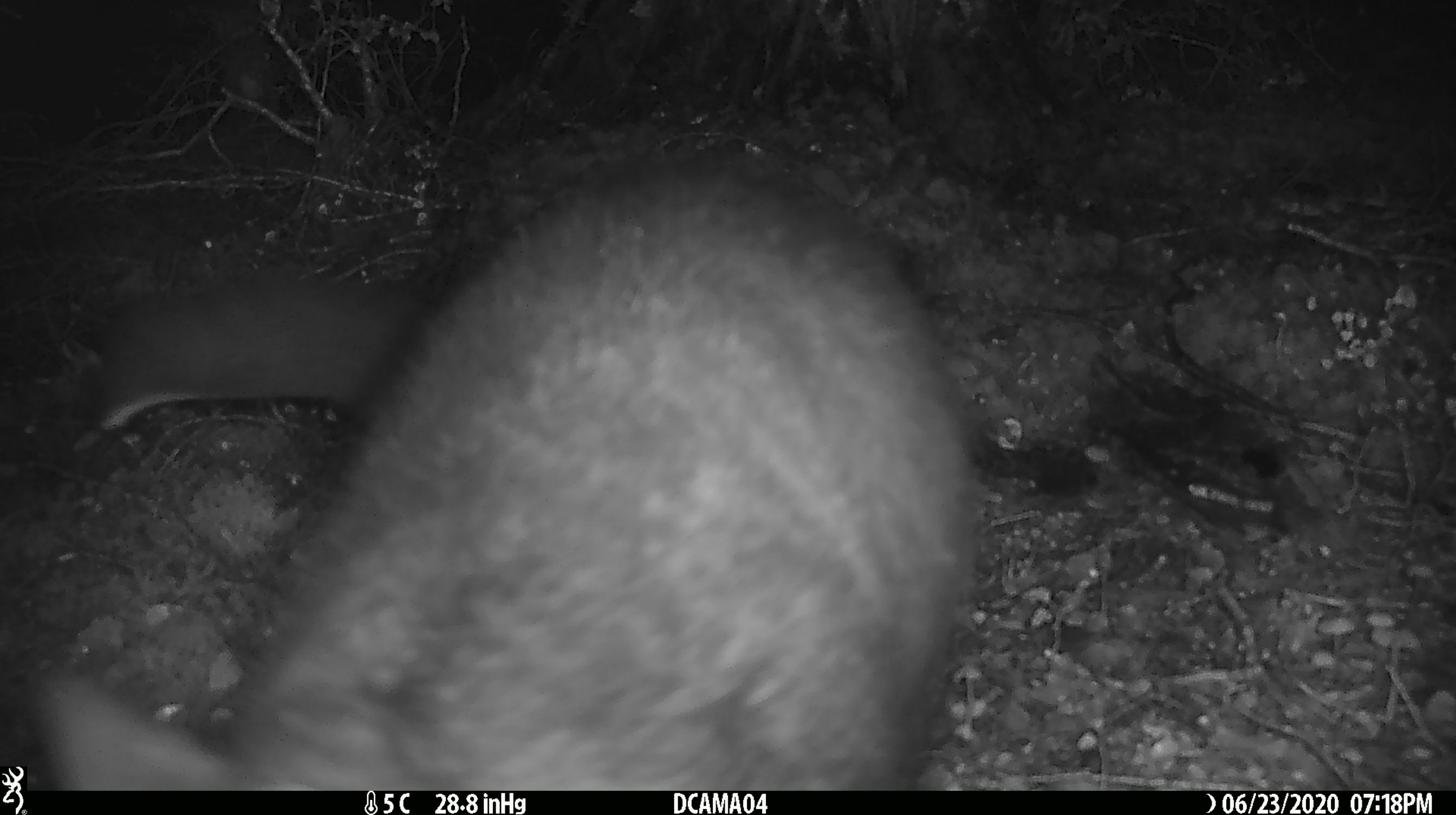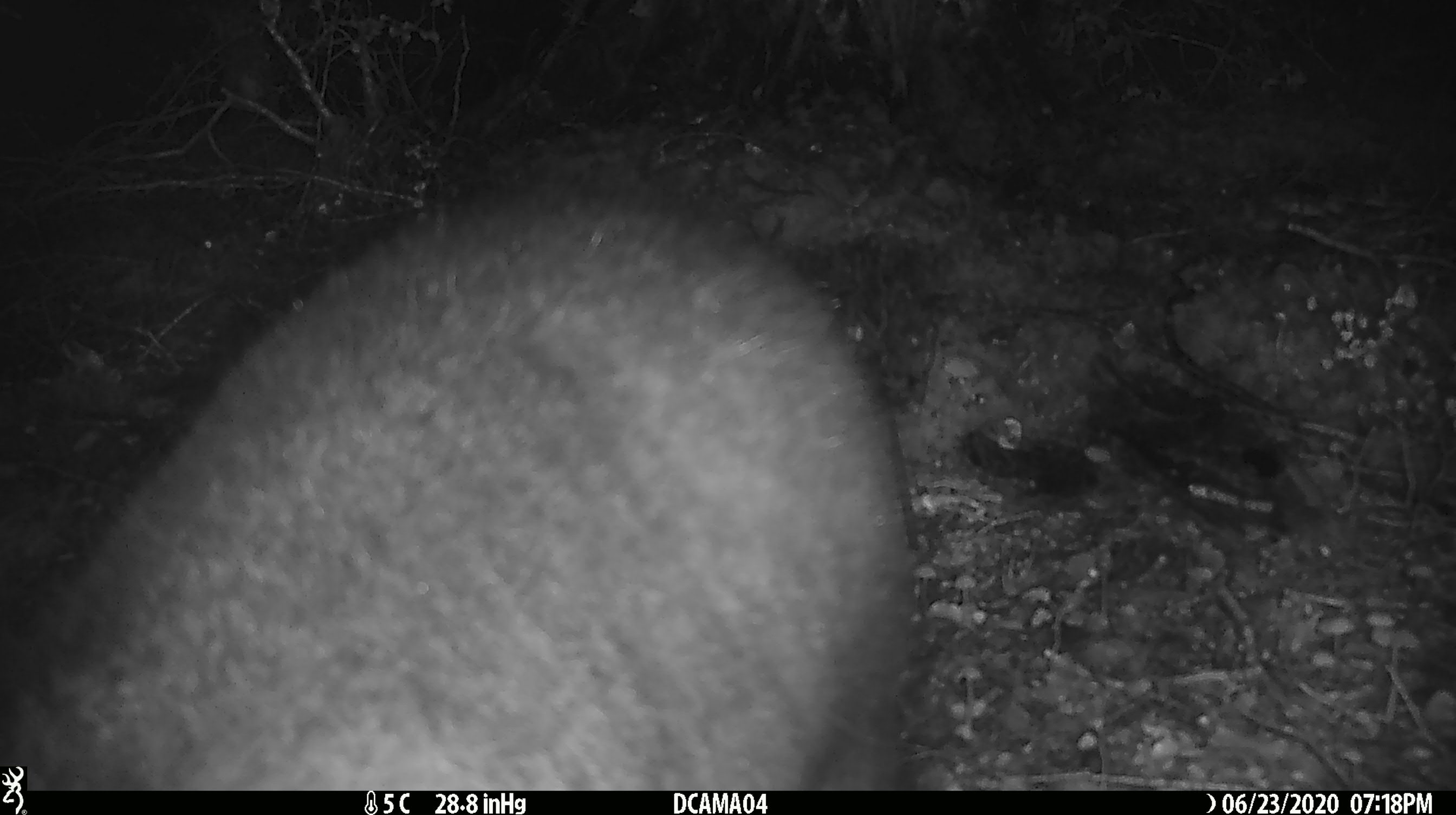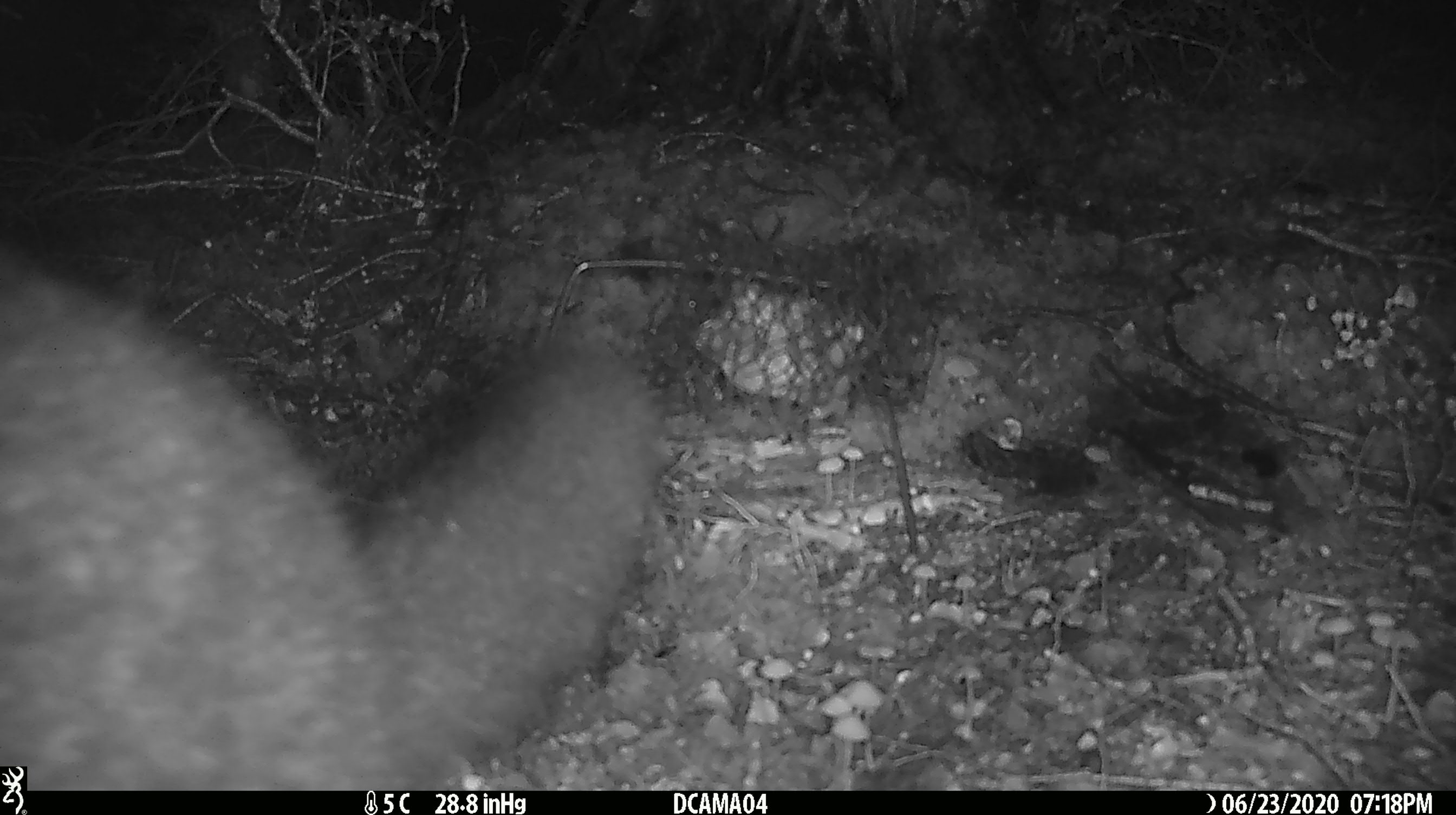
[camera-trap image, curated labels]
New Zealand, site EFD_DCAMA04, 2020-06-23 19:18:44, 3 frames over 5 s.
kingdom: Animalia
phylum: Chordata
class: Mammalia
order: Diprotodontia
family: Phalangeridae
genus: Trichosurus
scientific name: Trichosurus vulpecula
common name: common brushtail possum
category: possum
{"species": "possum (common brushtail possum) (Trichosurus vulpecula)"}